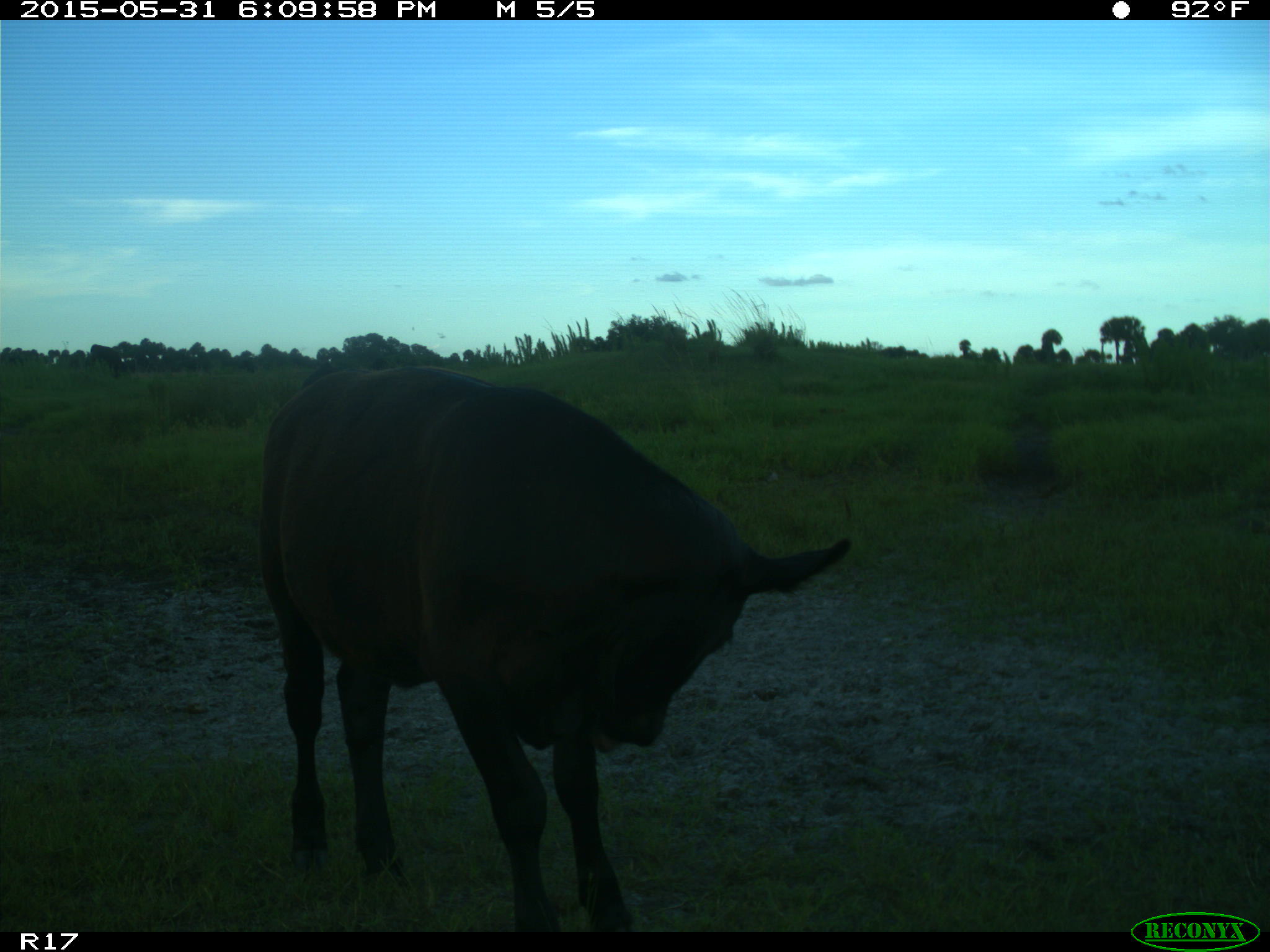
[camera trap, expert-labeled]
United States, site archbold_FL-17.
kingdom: Animalia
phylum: Chordata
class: Mammalia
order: Artiodactyla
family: Bovidae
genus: Bos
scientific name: Bos taurus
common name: domestic cow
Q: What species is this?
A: Bos taurus (domestic cow).